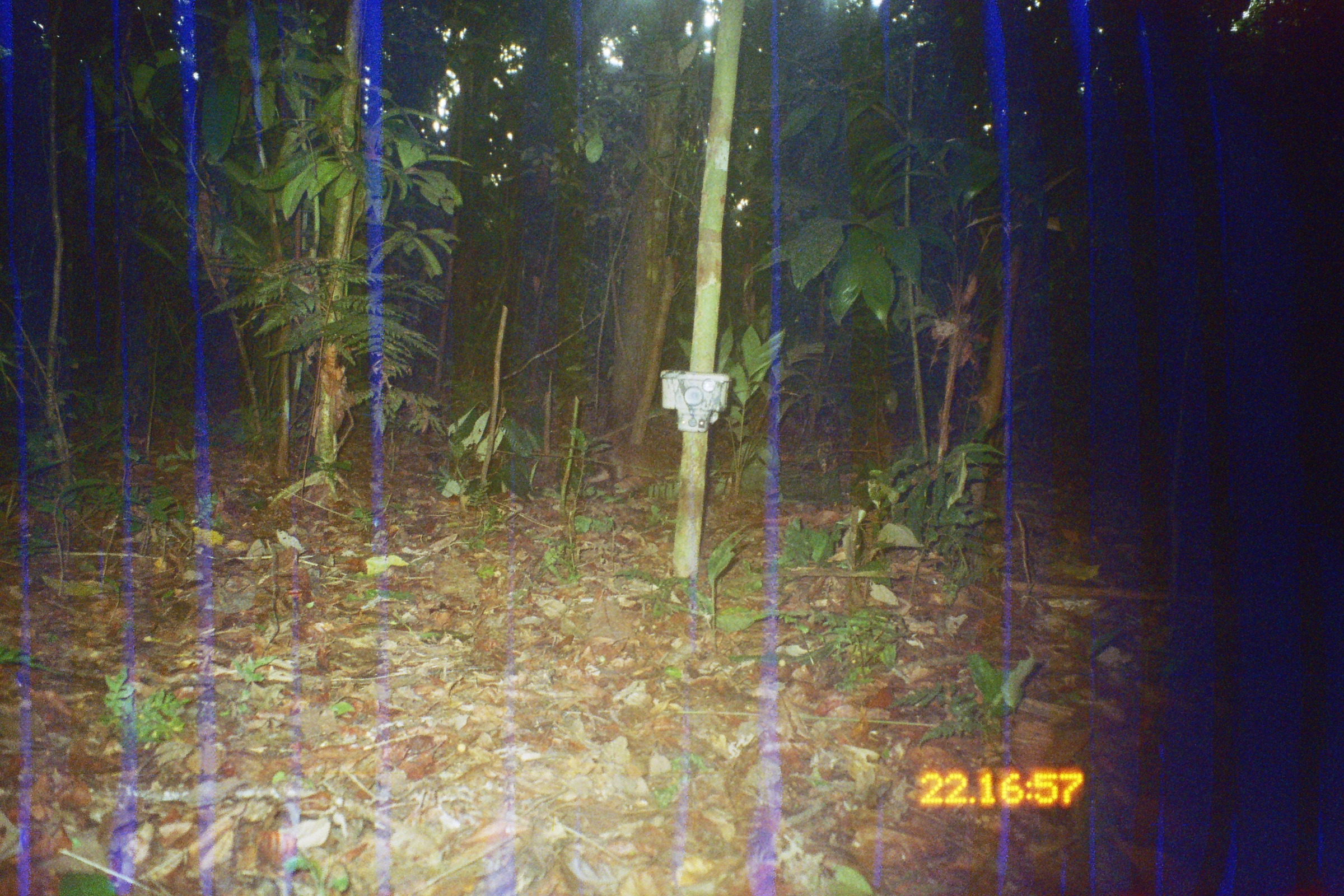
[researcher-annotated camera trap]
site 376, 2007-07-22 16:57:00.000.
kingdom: Animalia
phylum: Chordata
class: Mammalia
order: Rodentia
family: Dasyproctidae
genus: Dasyprocta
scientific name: Dasyprocta punctata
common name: central american agouti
Dasyprocta punctata (central american agouti).